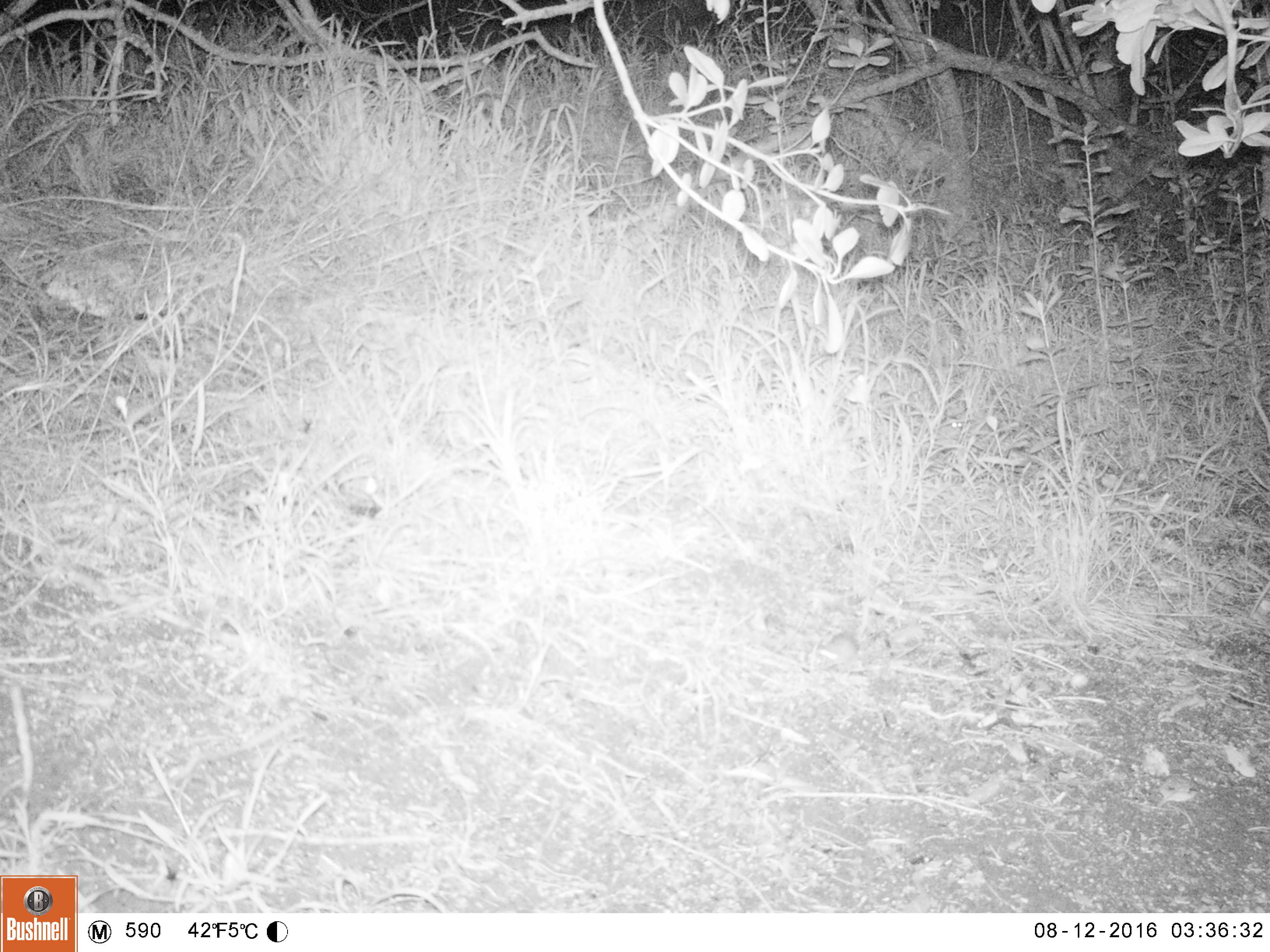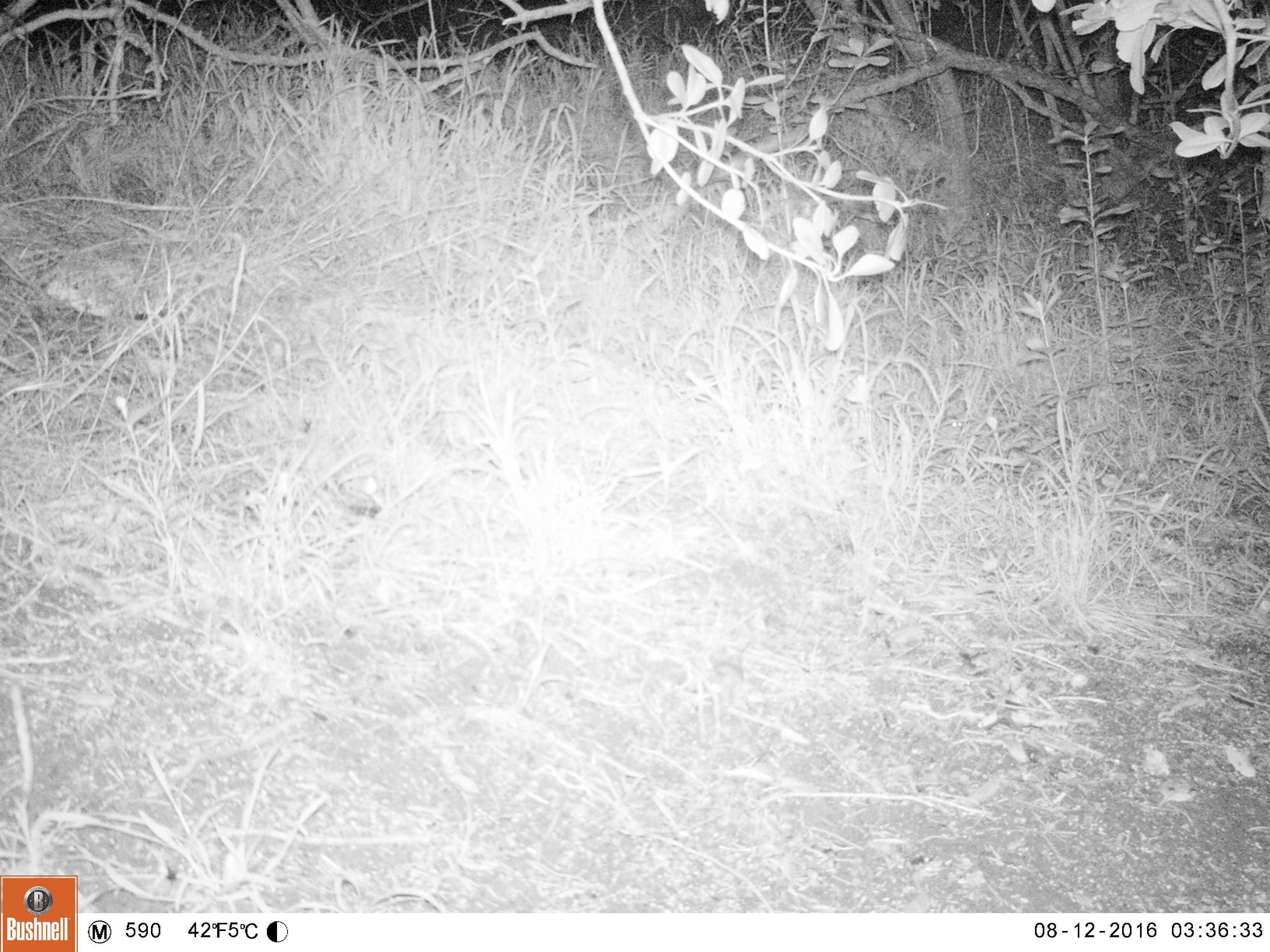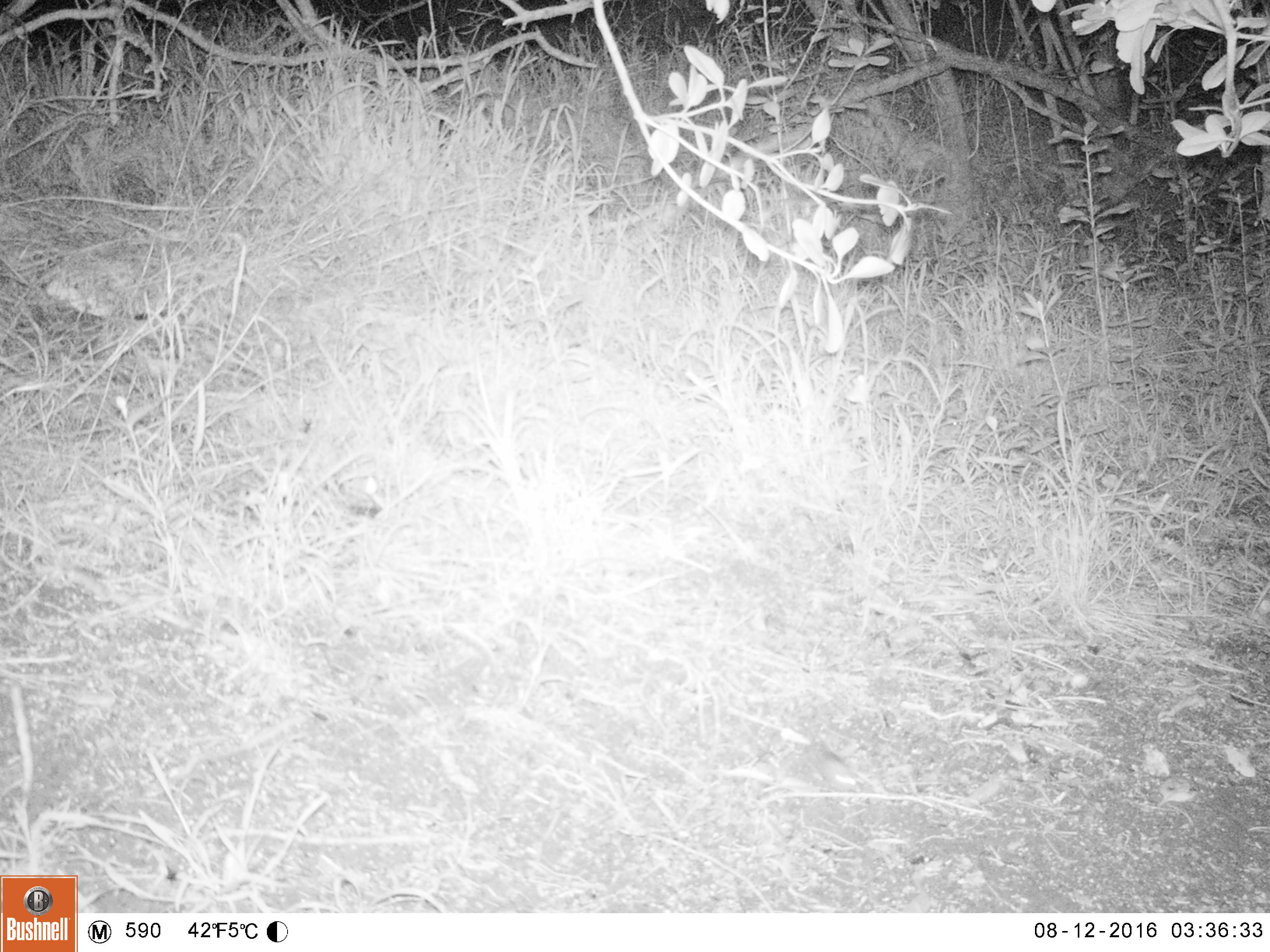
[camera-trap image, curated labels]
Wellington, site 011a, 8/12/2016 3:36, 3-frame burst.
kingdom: Animalia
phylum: Chordata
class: Mammalia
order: Rodentia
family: Muridae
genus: Mus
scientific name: Mus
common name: mouse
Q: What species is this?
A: Mouse (Mus).